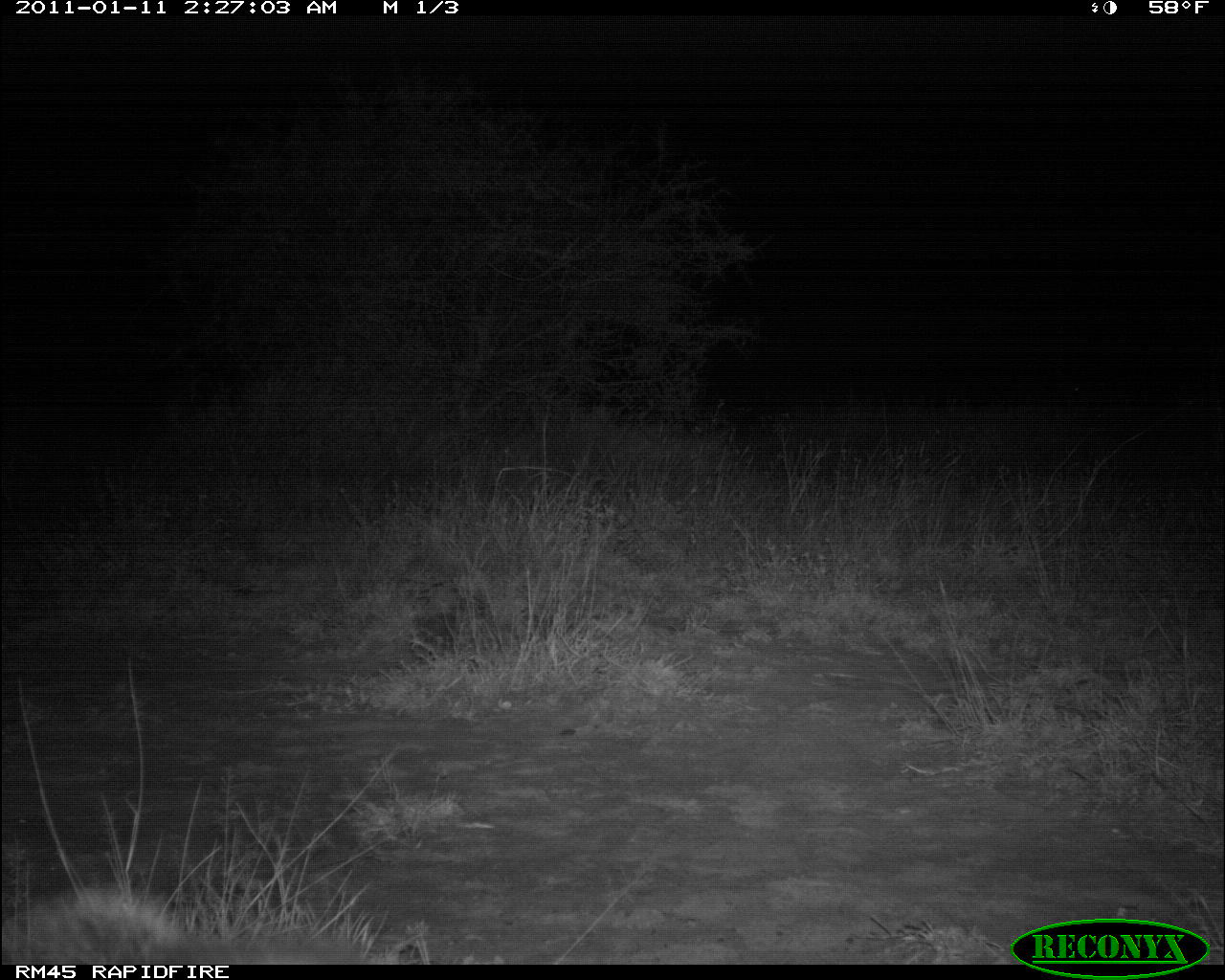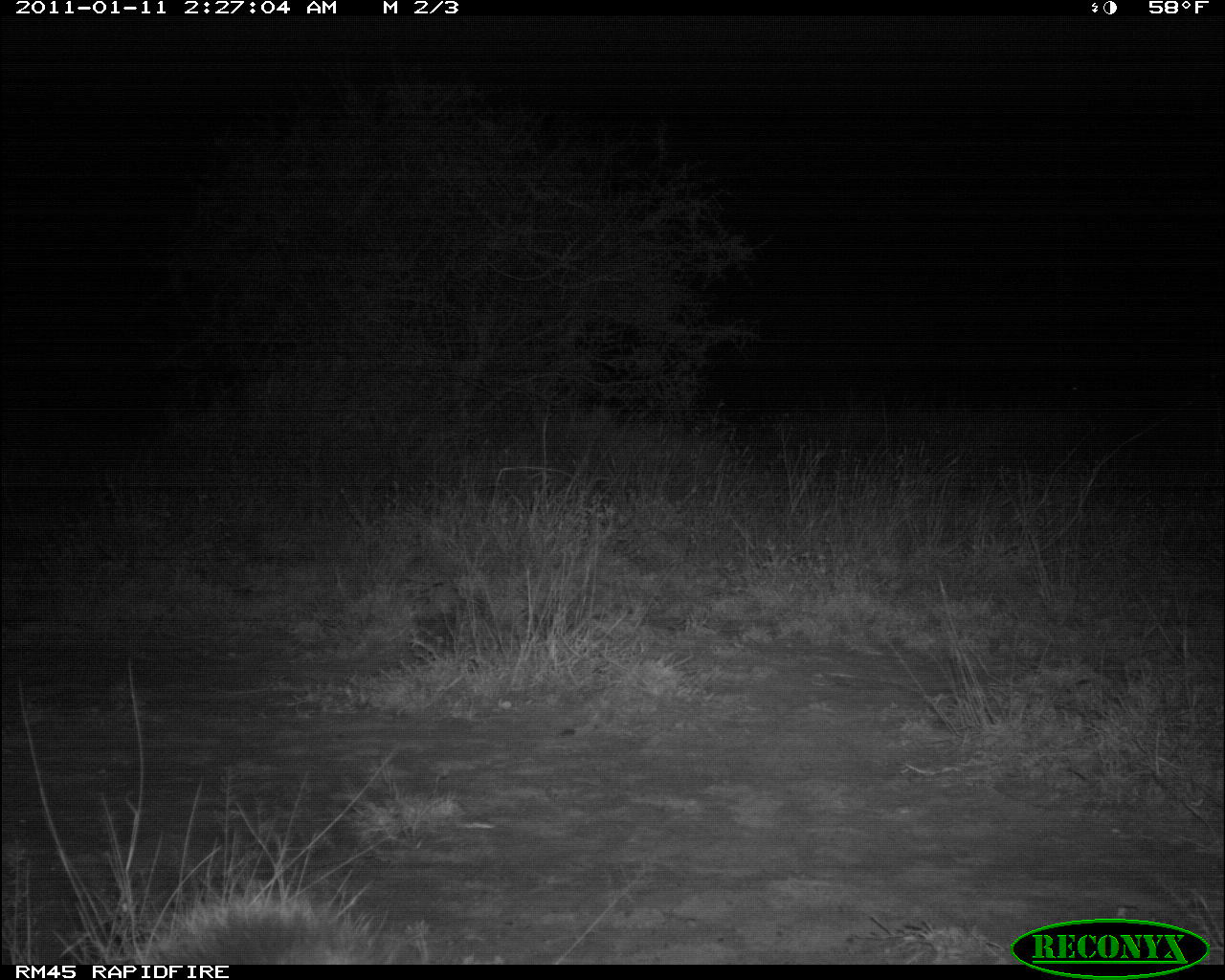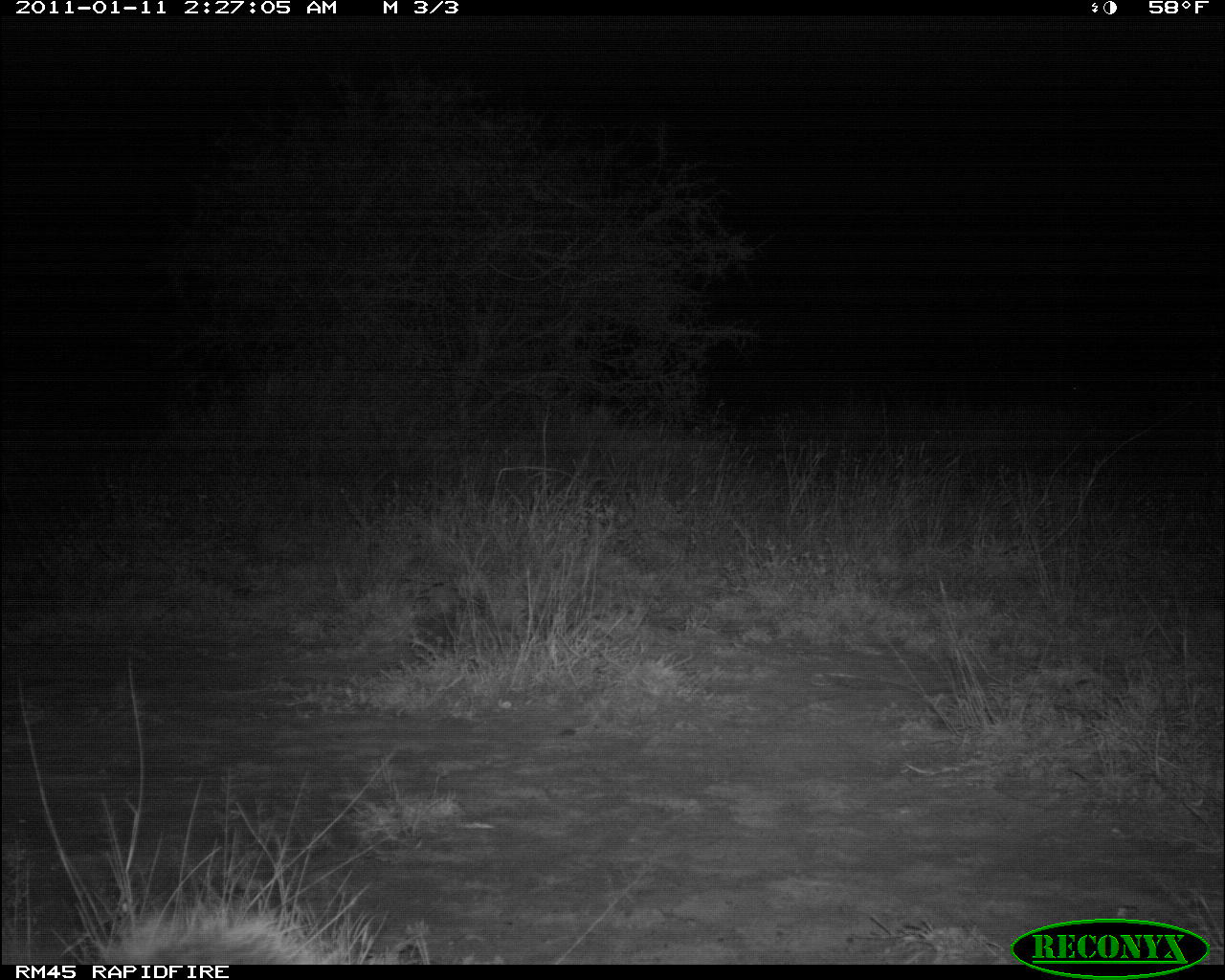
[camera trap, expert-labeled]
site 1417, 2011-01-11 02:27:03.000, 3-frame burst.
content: unidentified animal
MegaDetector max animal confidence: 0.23